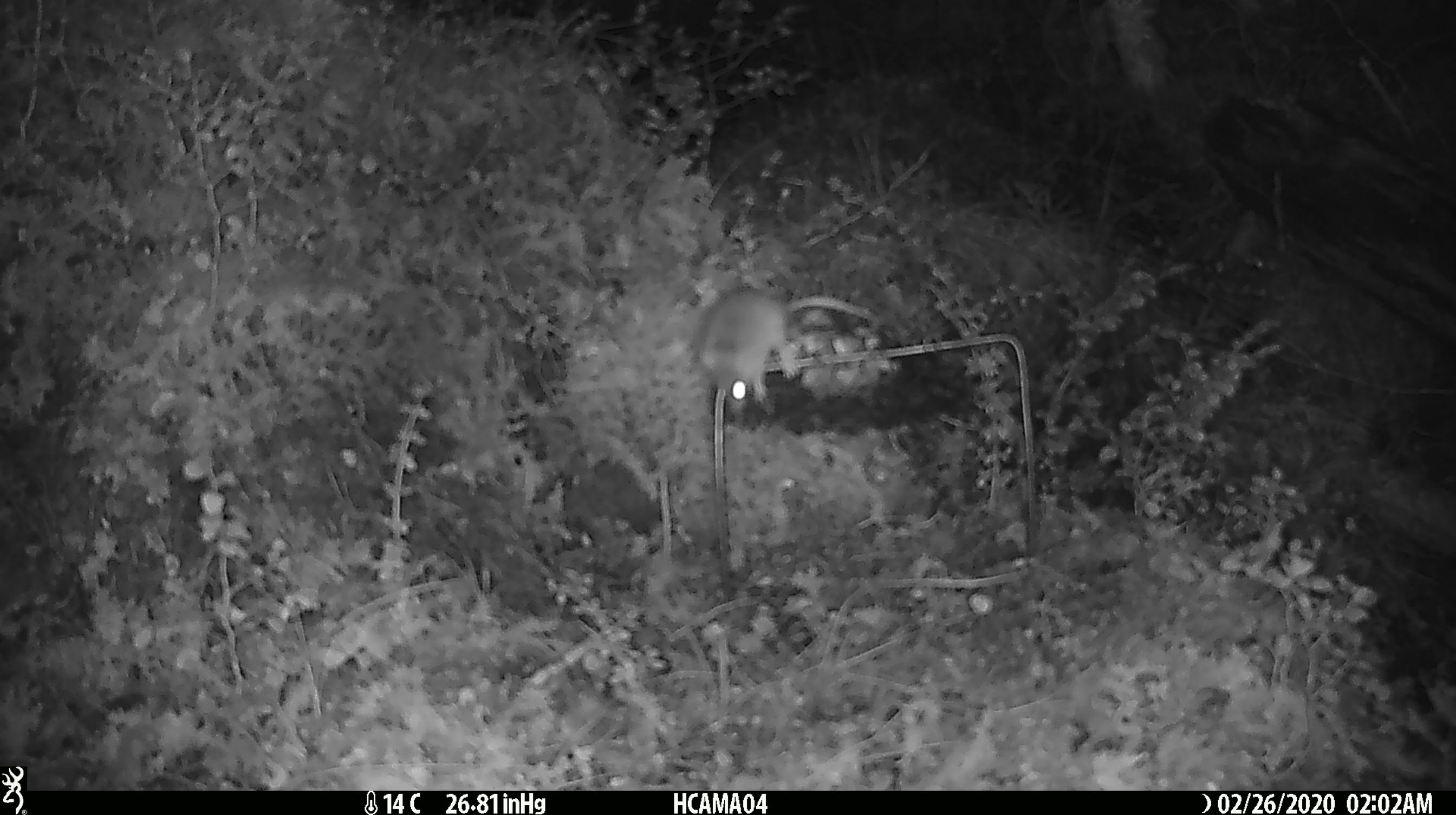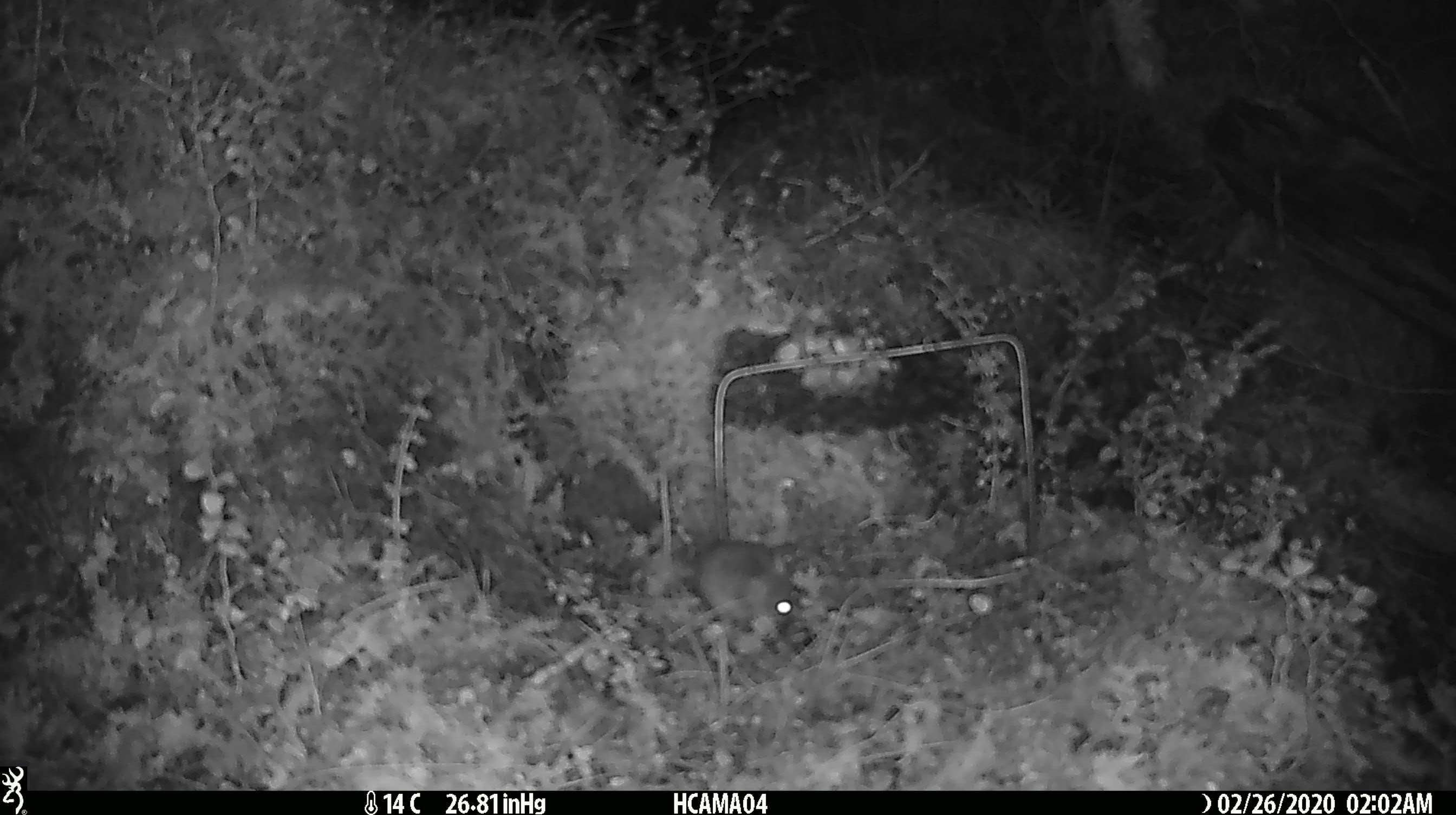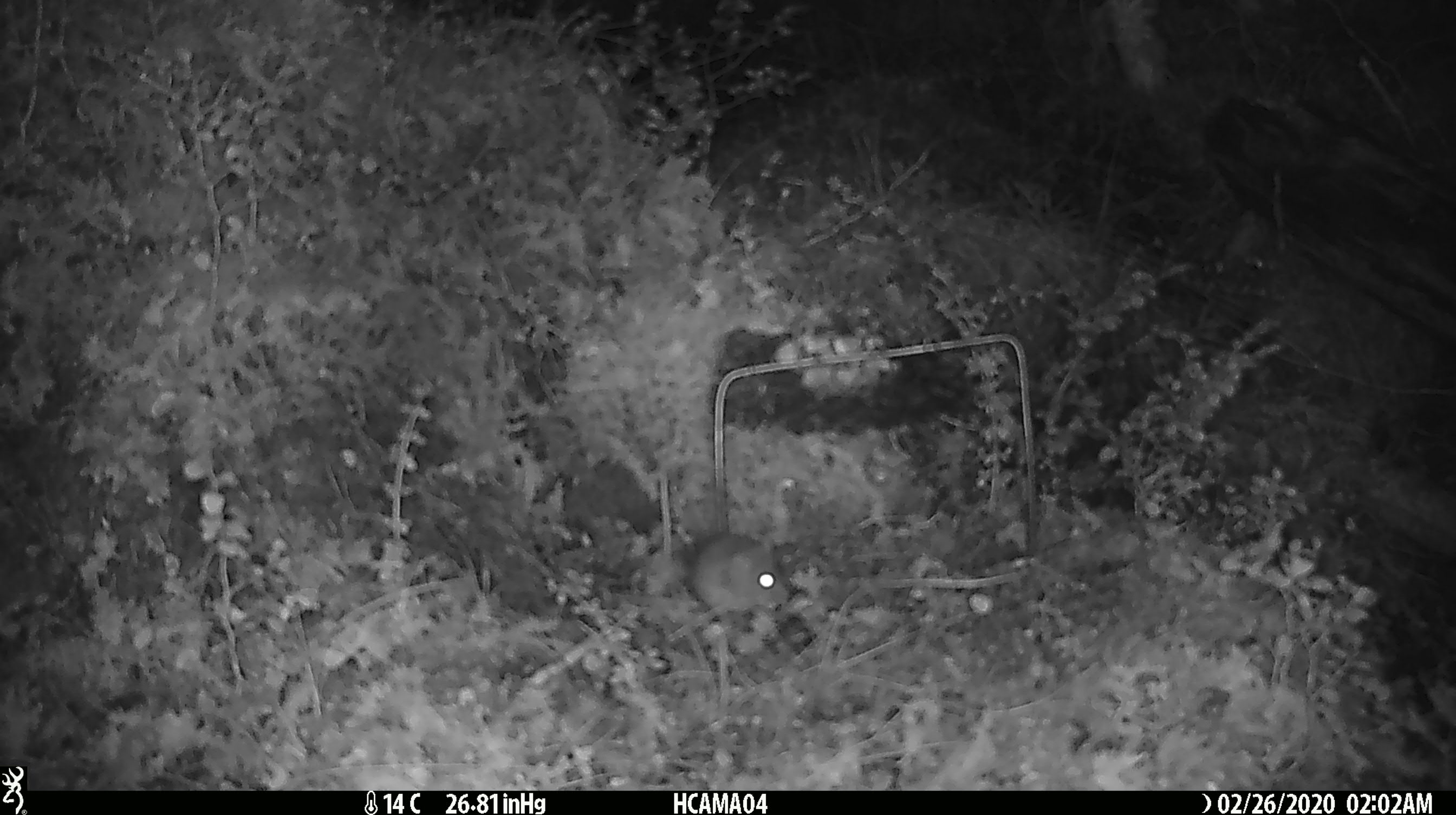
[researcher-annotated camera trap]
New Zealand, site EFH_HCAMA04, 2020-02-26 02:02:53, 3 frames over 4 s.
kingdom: Animalia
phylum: Chordata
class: Mammalia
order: Rodentia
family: Muridae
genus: Mus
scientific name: Mus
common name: mouse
Mouse (Mus).